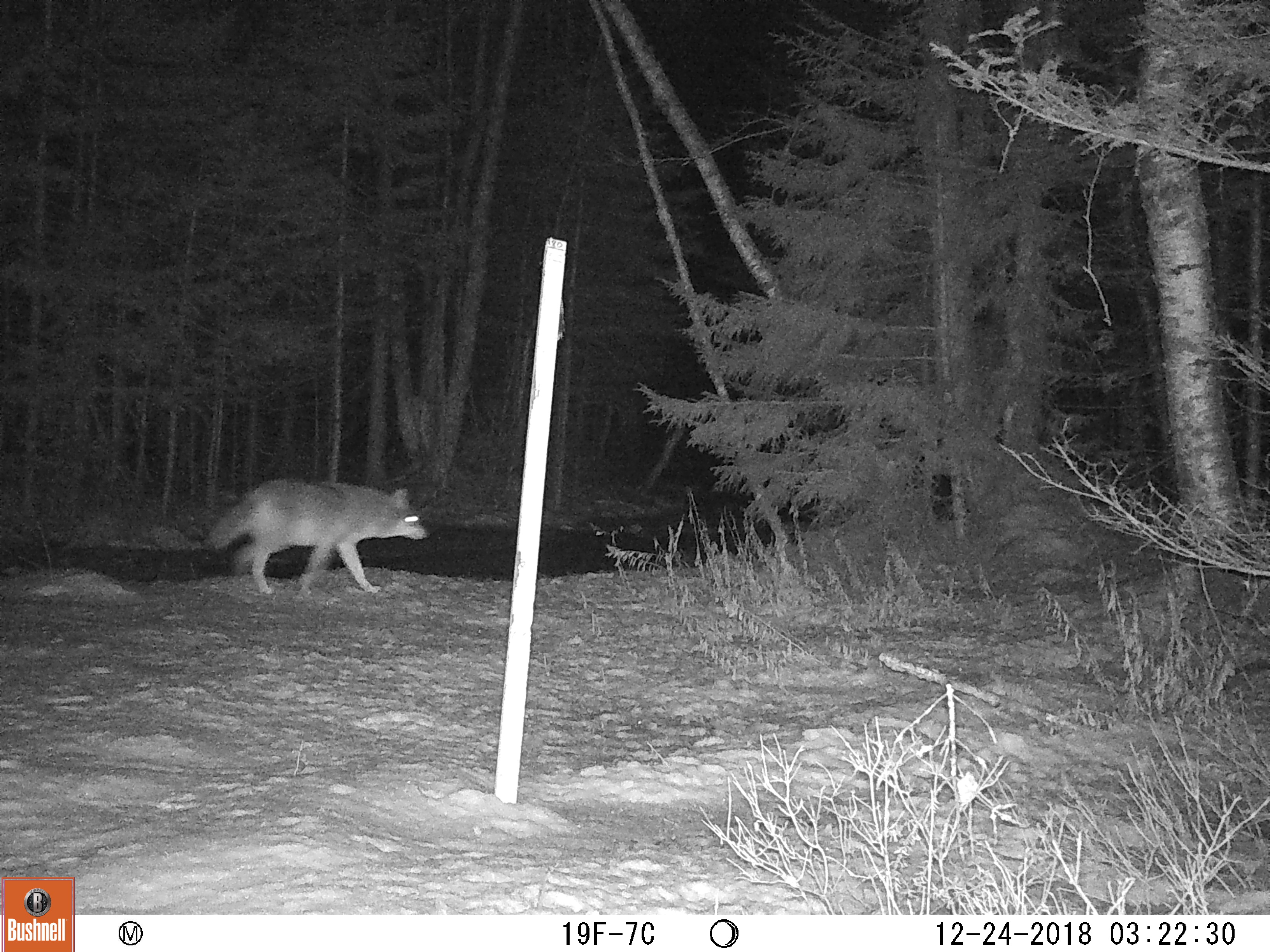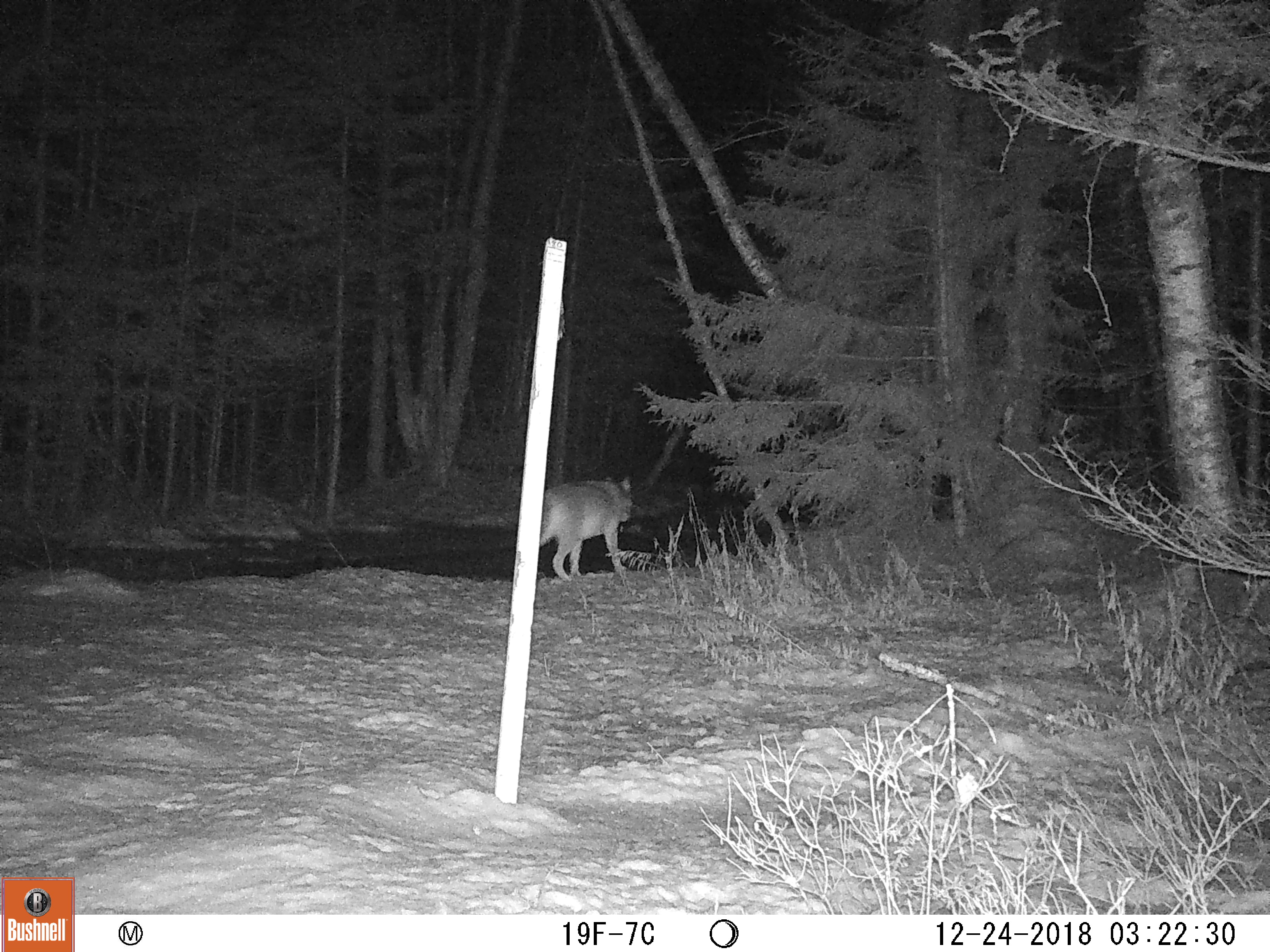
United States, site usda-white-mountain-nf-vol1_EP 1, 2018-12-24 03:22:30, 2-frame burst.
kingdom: Animalia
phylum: Chordata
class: Mammalia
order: Carnivora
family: Canidae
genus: Canis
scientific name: Canis latrans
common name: coyote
Coyote (Canis latrans).